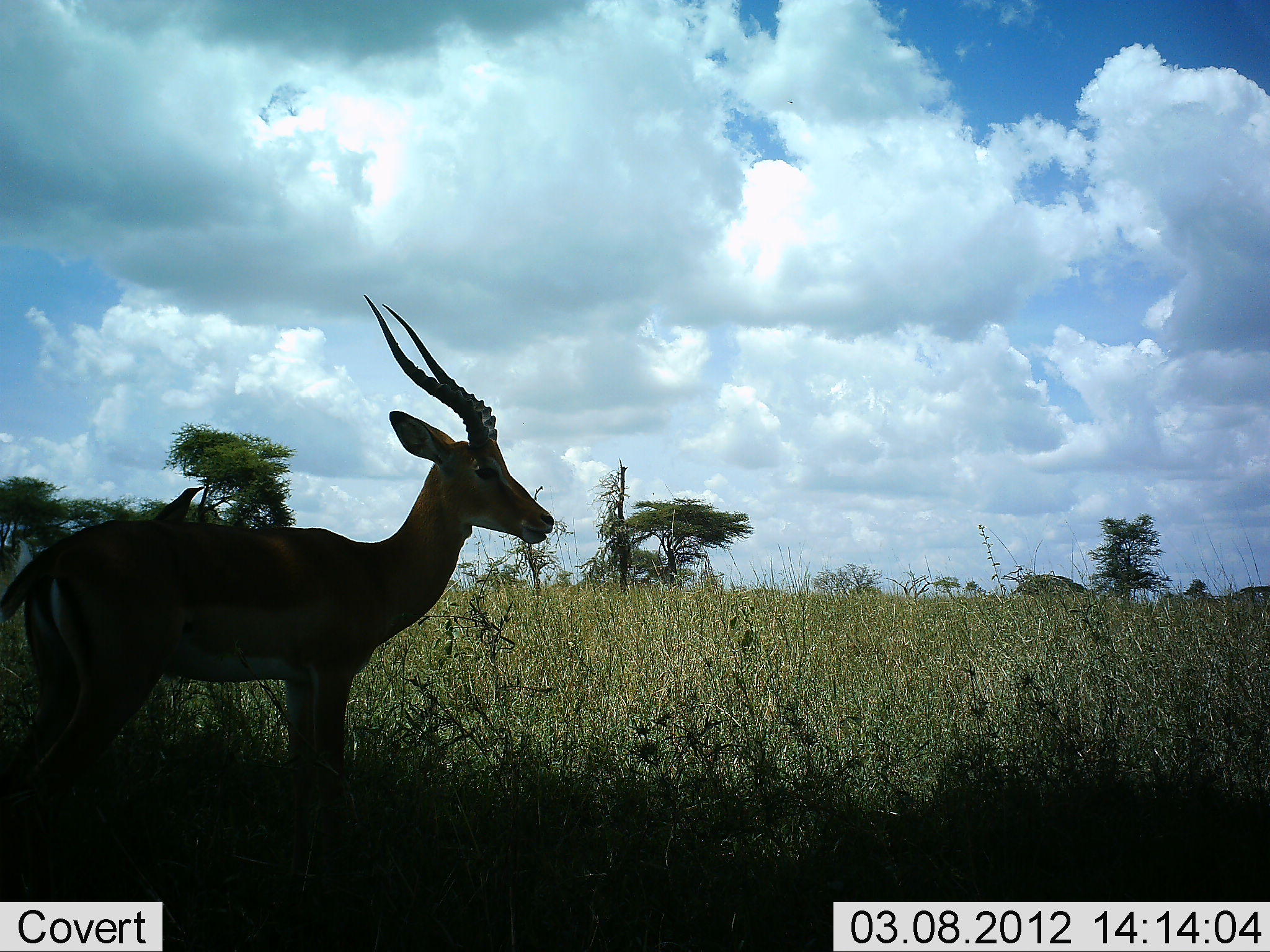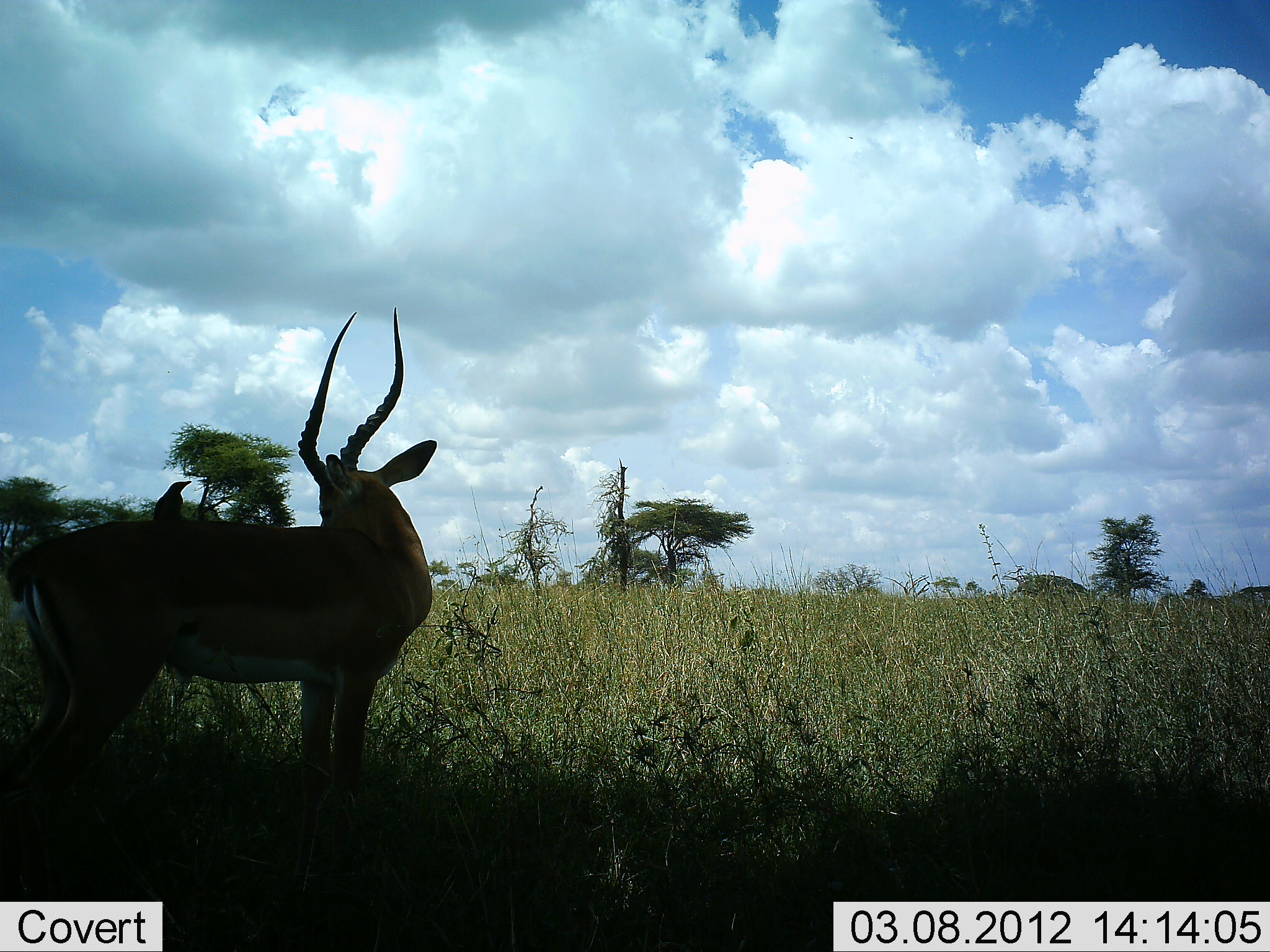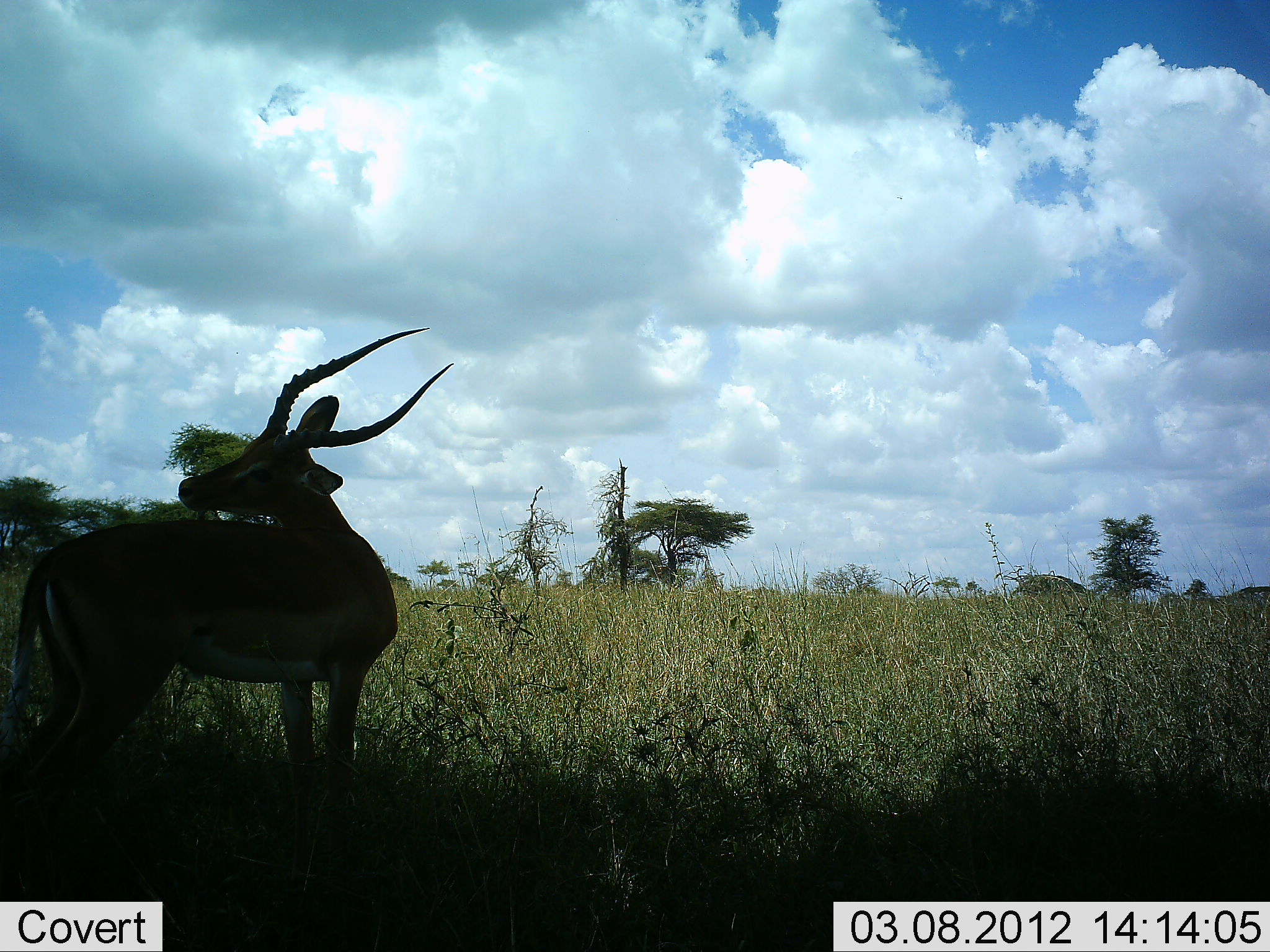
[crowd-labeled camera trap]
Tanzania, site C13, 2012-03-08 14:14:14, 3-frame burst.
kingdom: Animalia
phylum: Chordata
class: Mammalia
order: Artiodactyla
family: Bovidae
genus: Aepyceros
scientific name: Aepyceros melampus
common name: impala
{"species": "impala (Aepyceros melampus)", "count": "1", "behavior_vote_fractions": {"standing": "95%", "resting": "5%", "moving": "0%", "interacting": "5%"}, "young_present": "0%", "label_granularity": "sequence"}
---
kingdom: Animalia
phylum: Chordata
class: Aves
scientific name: Aves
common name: bird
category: otherbird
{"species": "otherbird (bird) (Aves)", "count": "1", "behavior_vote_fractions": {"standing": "80%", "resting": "13%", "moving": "7%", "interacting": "13%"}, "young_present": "0%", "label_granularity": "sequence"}